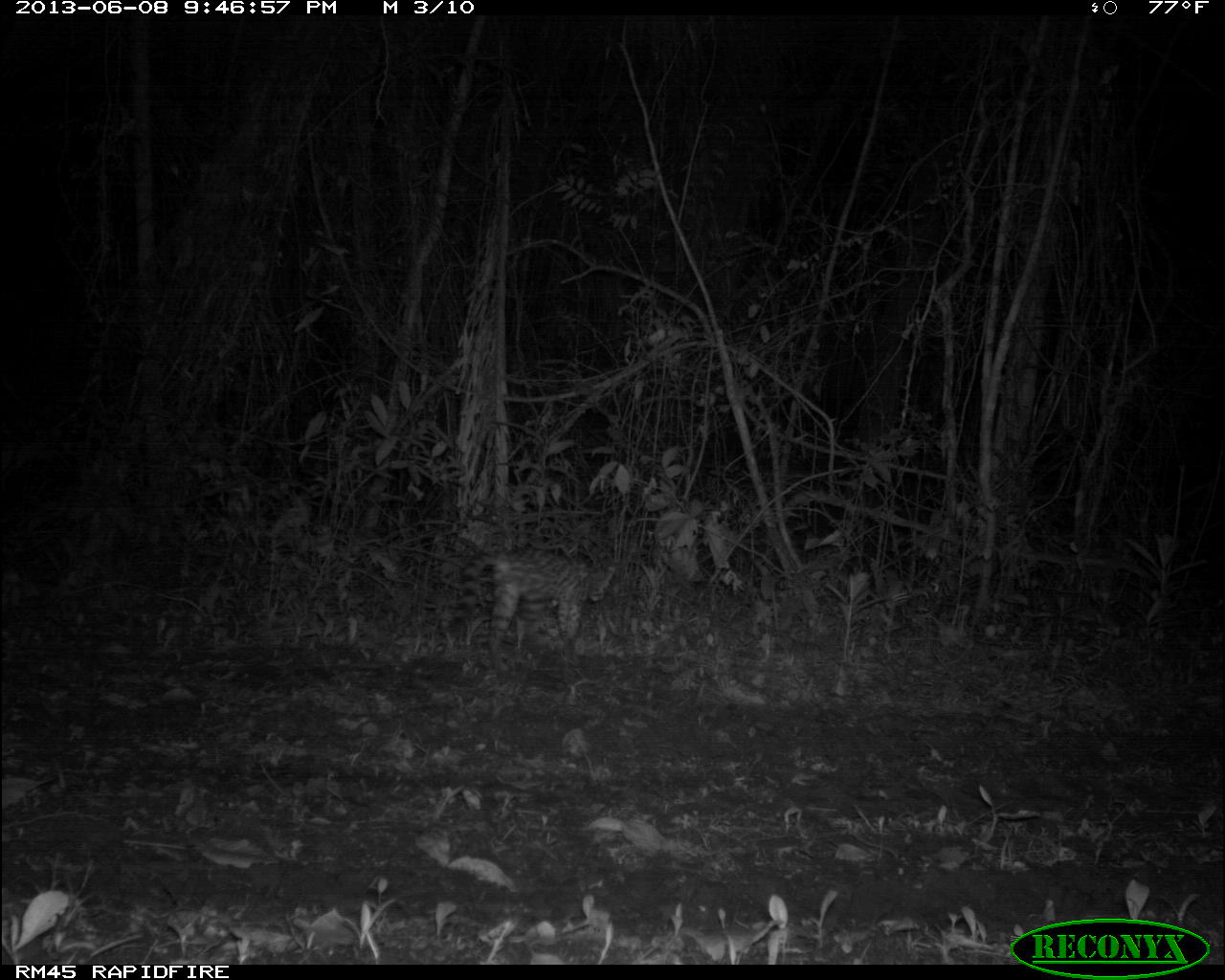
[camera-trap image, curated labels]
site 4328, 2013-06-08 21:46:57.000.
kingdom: Animalia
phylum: Chordata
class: Mammalia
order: Carnivora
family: Felidae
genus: Leopardus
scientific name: Leopardus wiedii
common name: margay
Leopardus wiedii (margay), count 1.